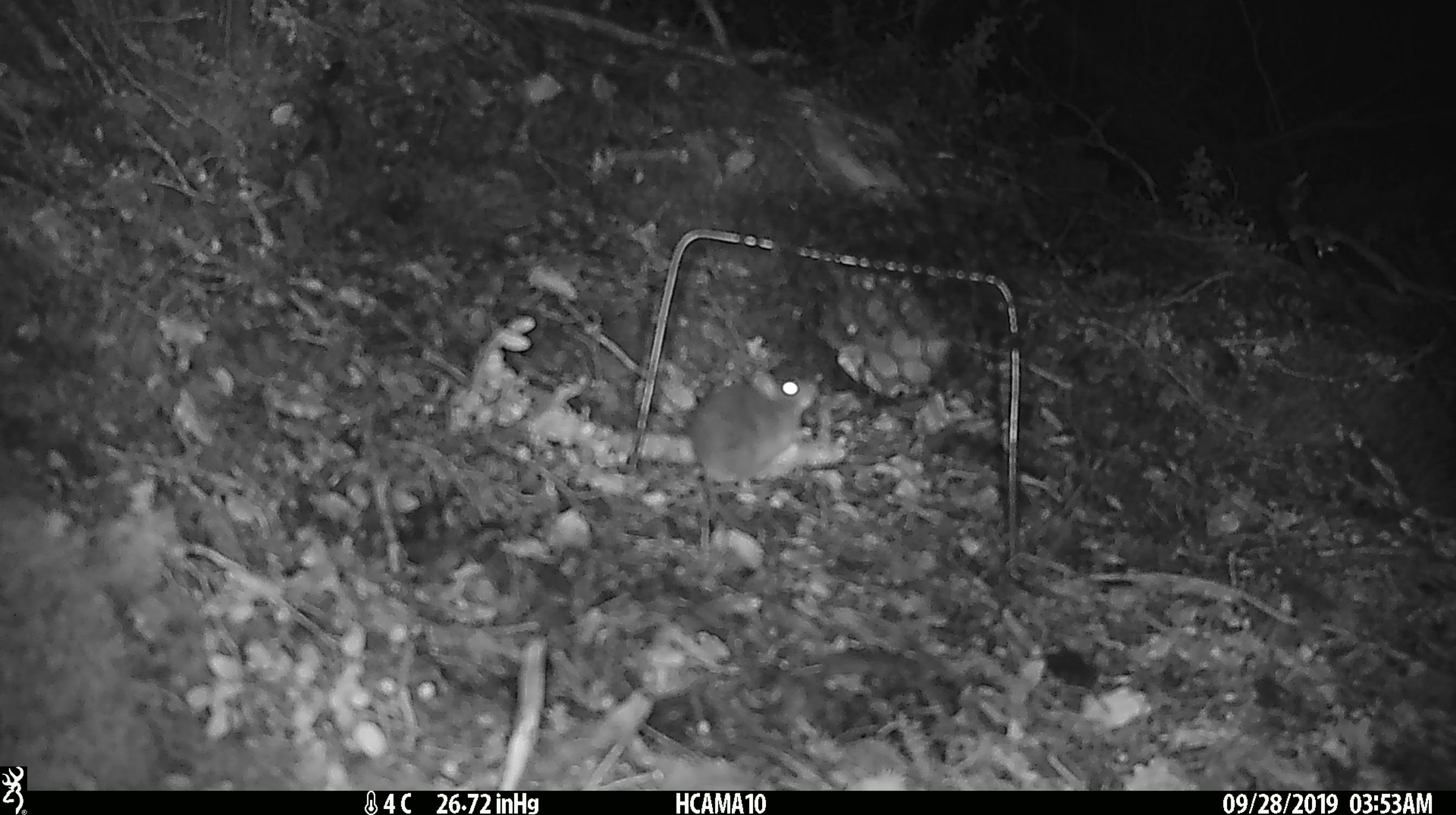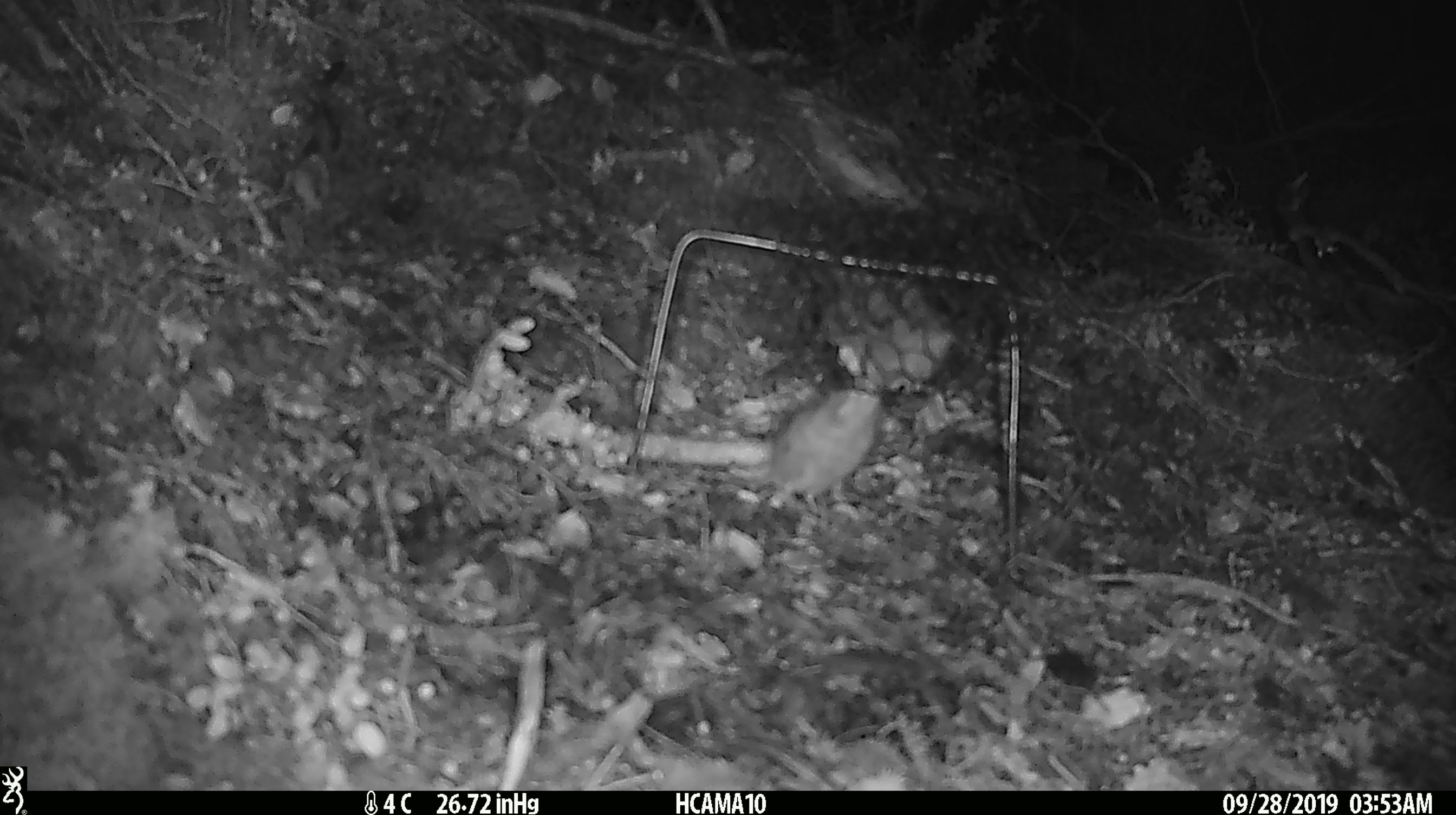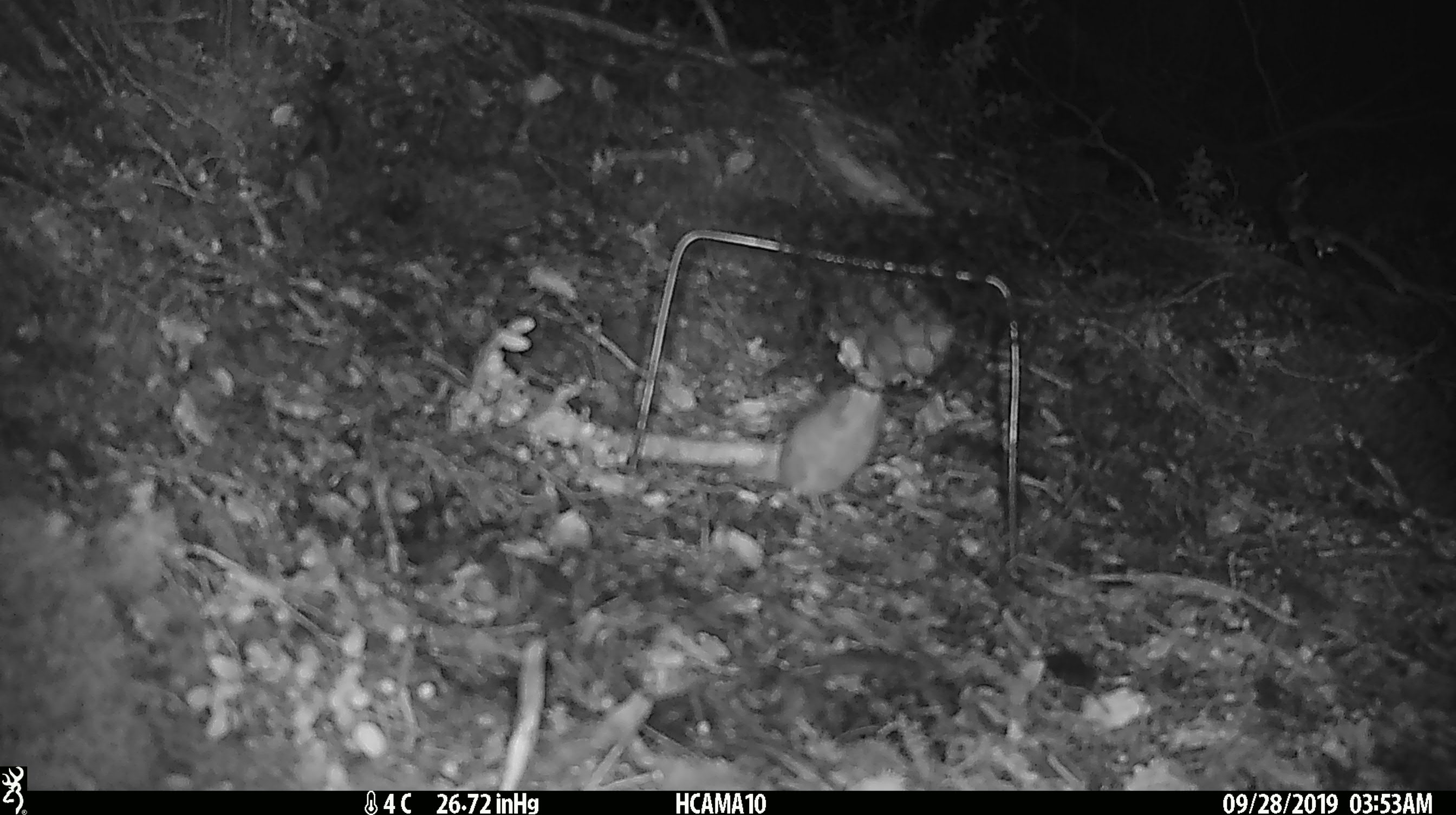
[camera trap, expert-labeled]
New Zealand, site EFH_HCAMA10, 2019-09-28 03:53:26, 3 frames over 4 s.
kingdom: Animalia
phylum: Chordata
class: Mammalia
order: Rodentia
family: Muridae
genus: Mus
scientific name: Mus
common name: mouse